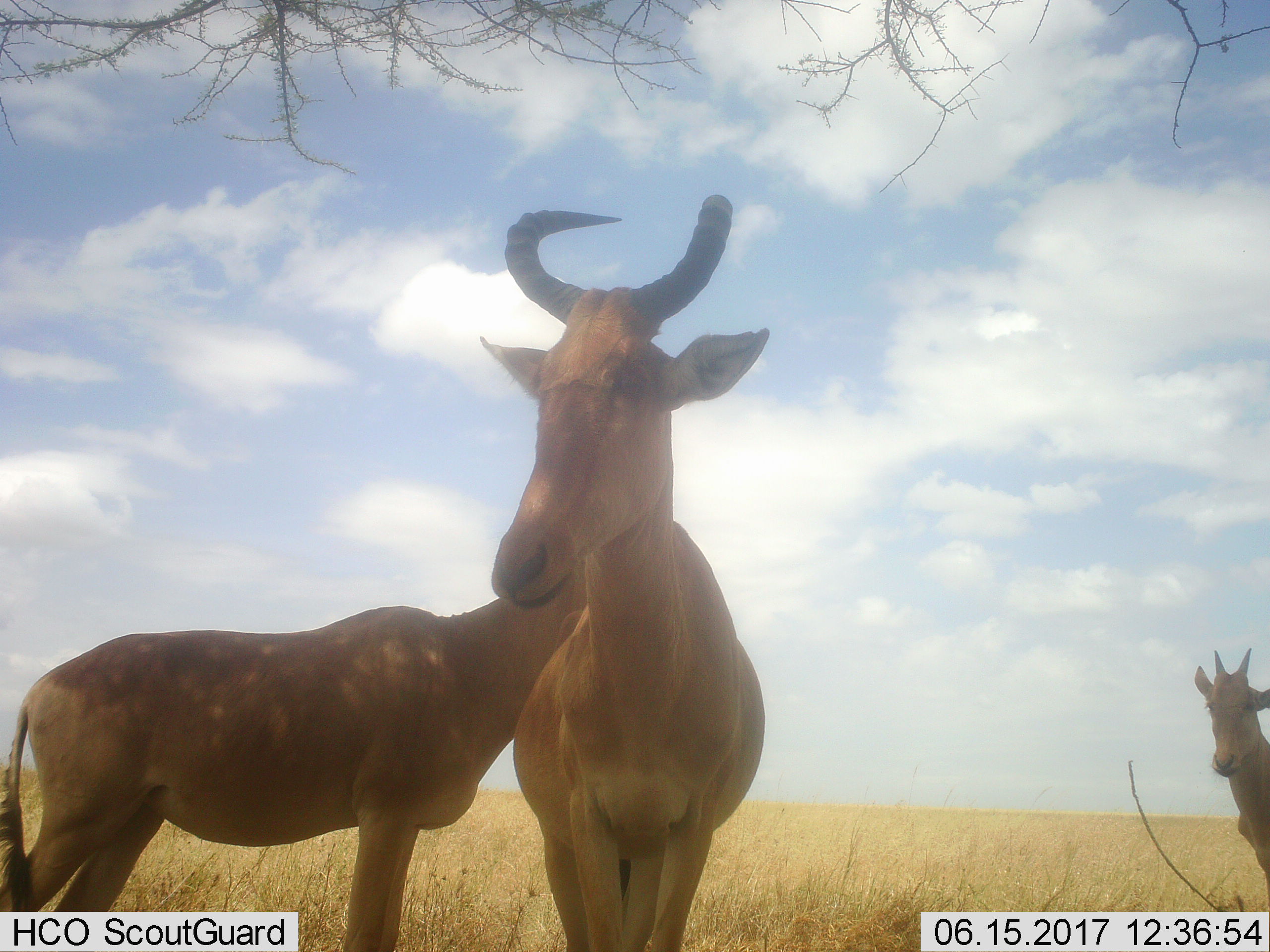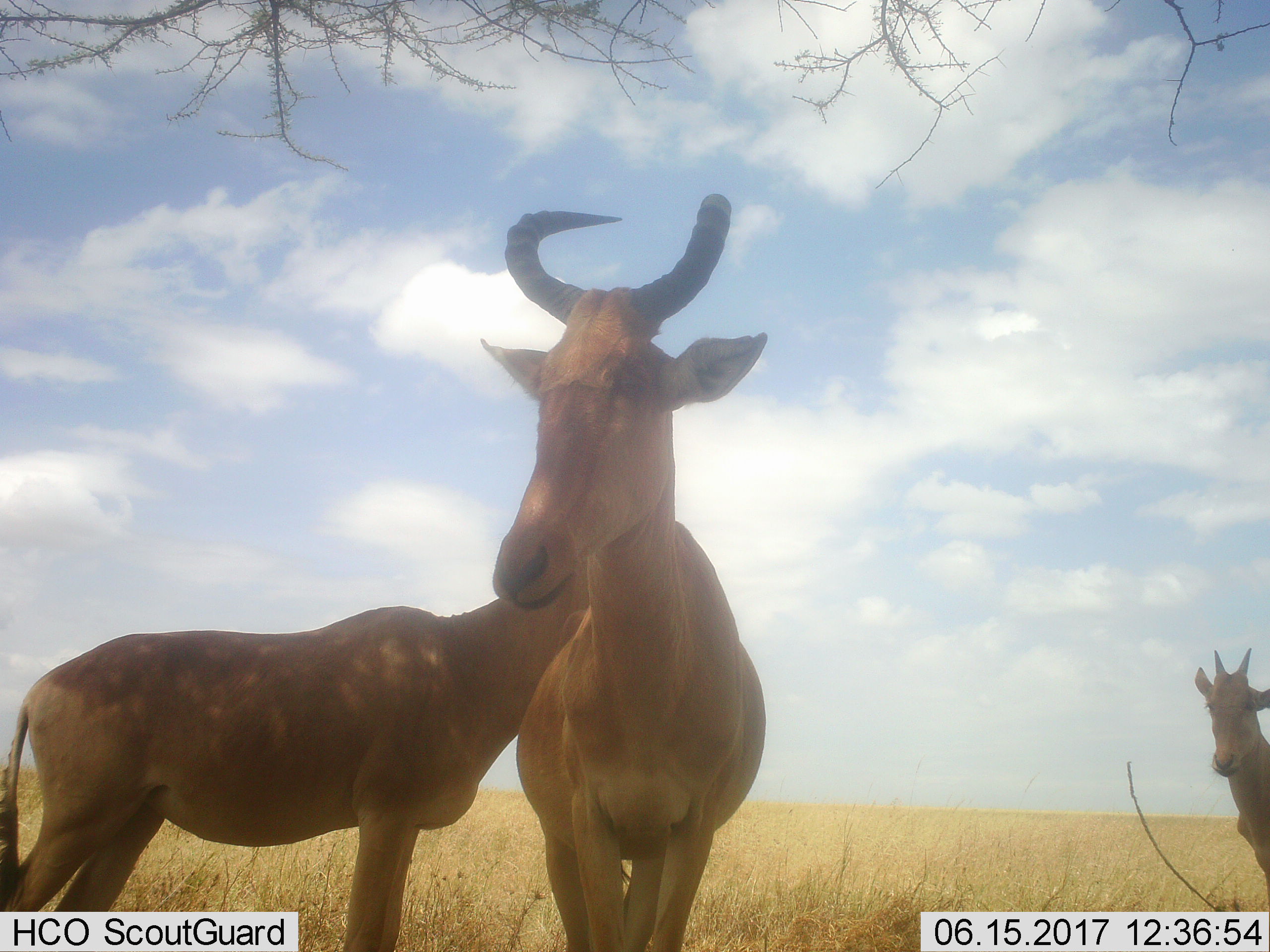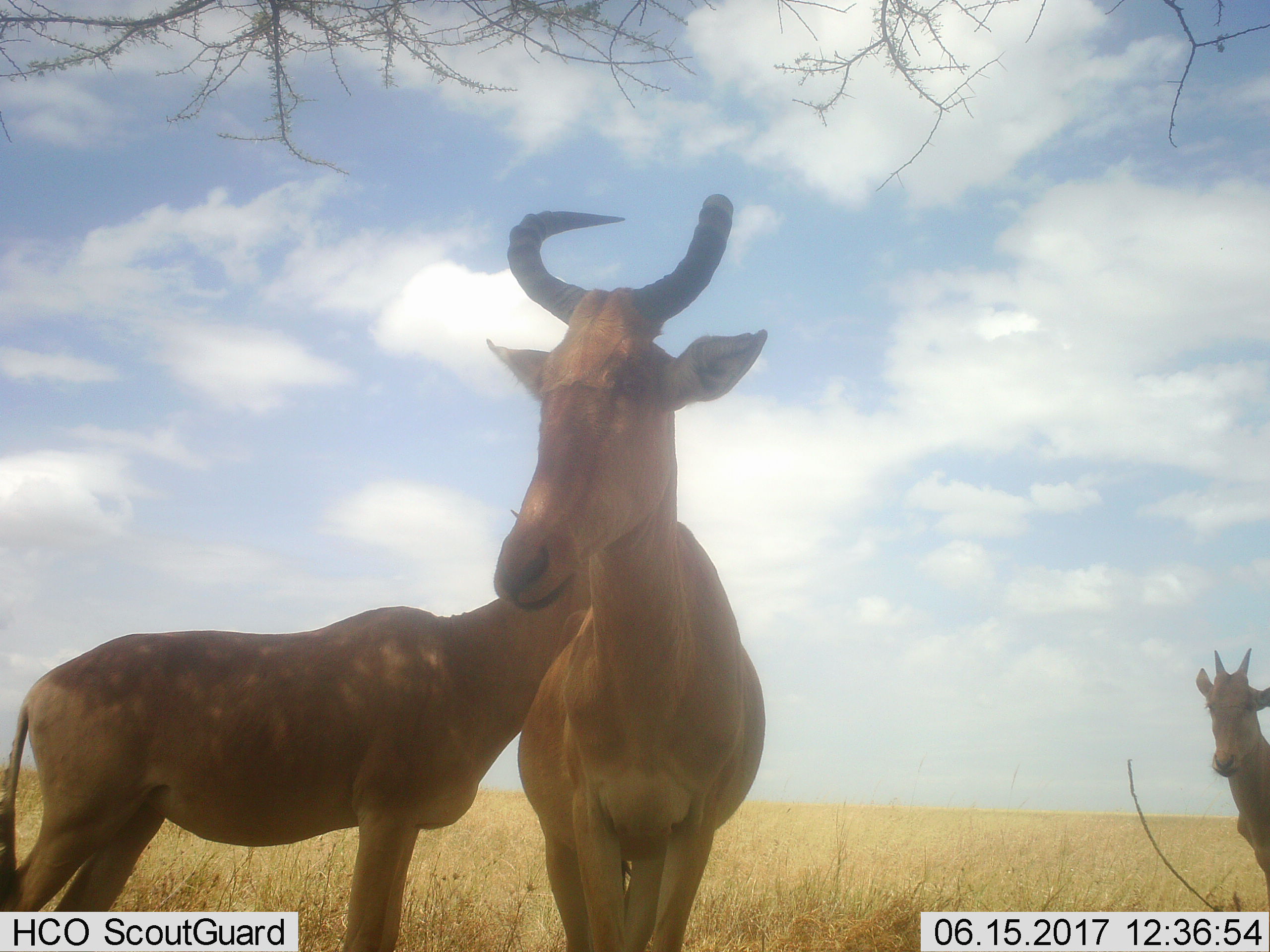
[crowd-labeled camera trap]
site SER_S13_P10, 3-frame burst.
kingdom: Animalia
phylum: Chordata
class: Mammalia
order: Artiodactyla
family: Bovidae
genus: Alcelaphus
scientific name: Alcelaphus buselaphus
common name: hartebeest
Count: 3.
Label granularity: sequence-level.